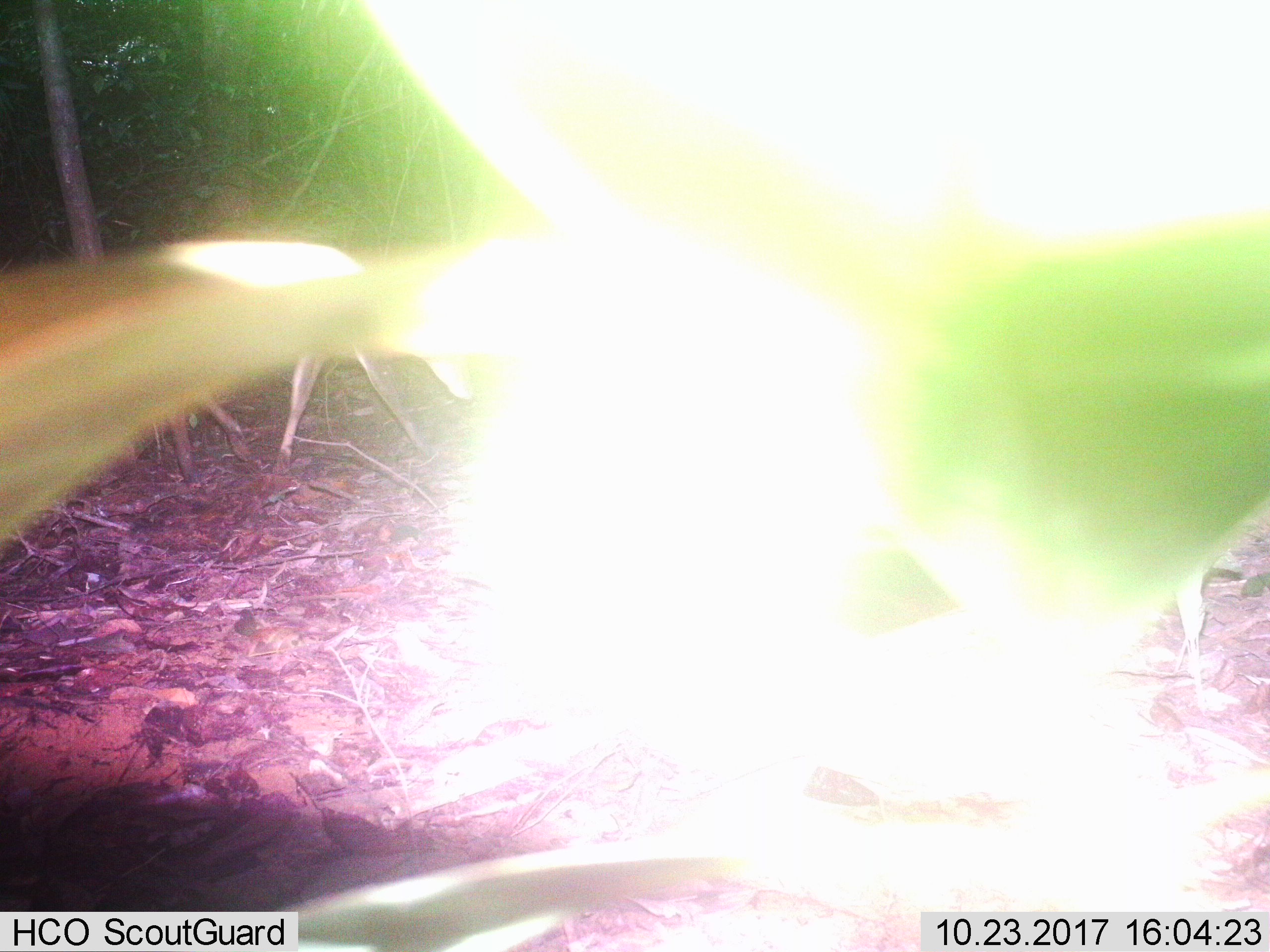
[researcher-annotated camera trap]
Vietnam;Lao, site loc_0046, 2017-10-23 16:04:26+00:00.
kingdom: Animalia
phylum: Chordata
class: Mammalia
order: Artiodactyla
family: Cervidae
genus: Muntiacus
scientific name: Muntiacus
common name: muntjacs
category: unidentified muntjac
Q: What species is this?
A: Unidentified muntjac (muntjacs) (Muntiacus).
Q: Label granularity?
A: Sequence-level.